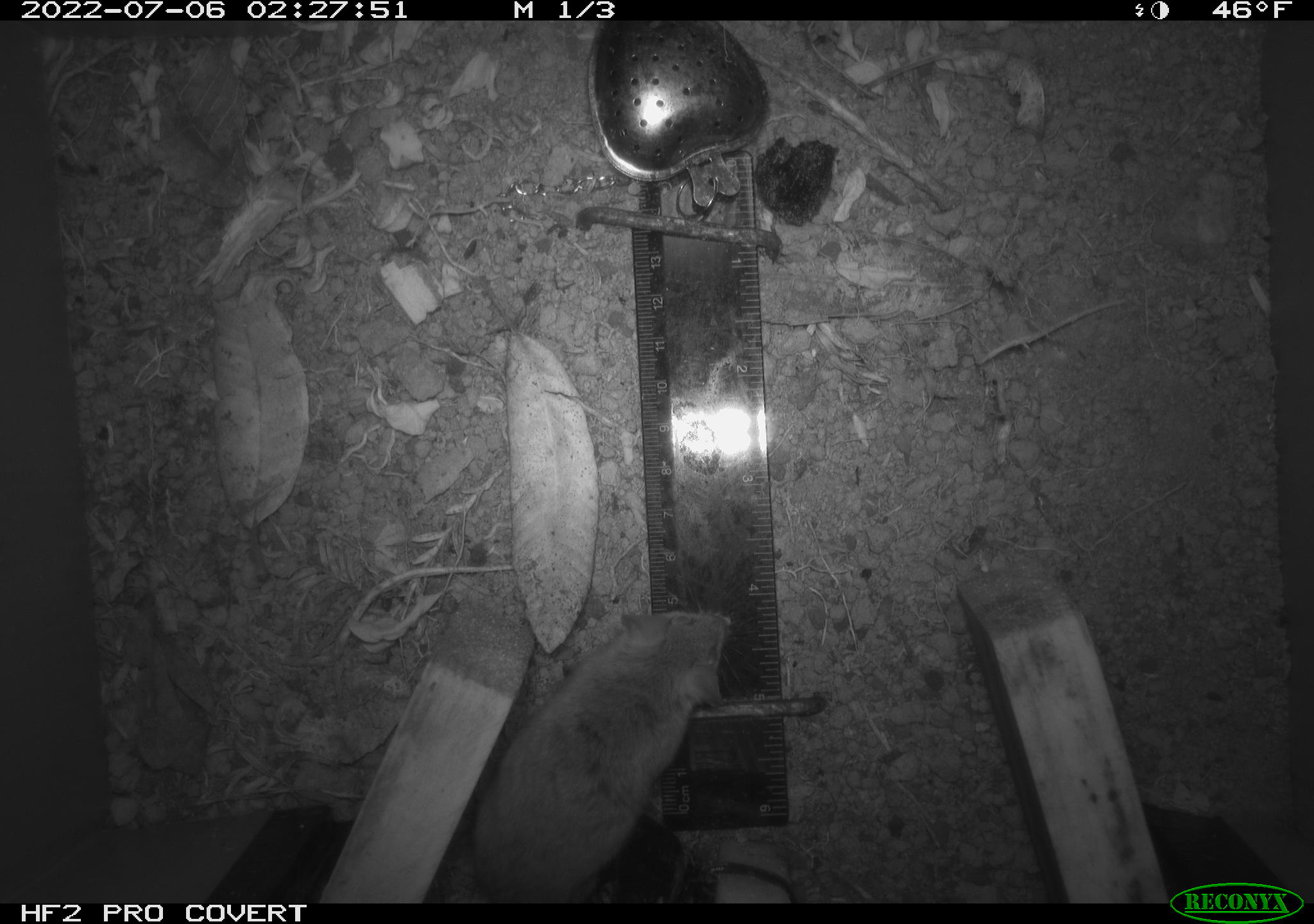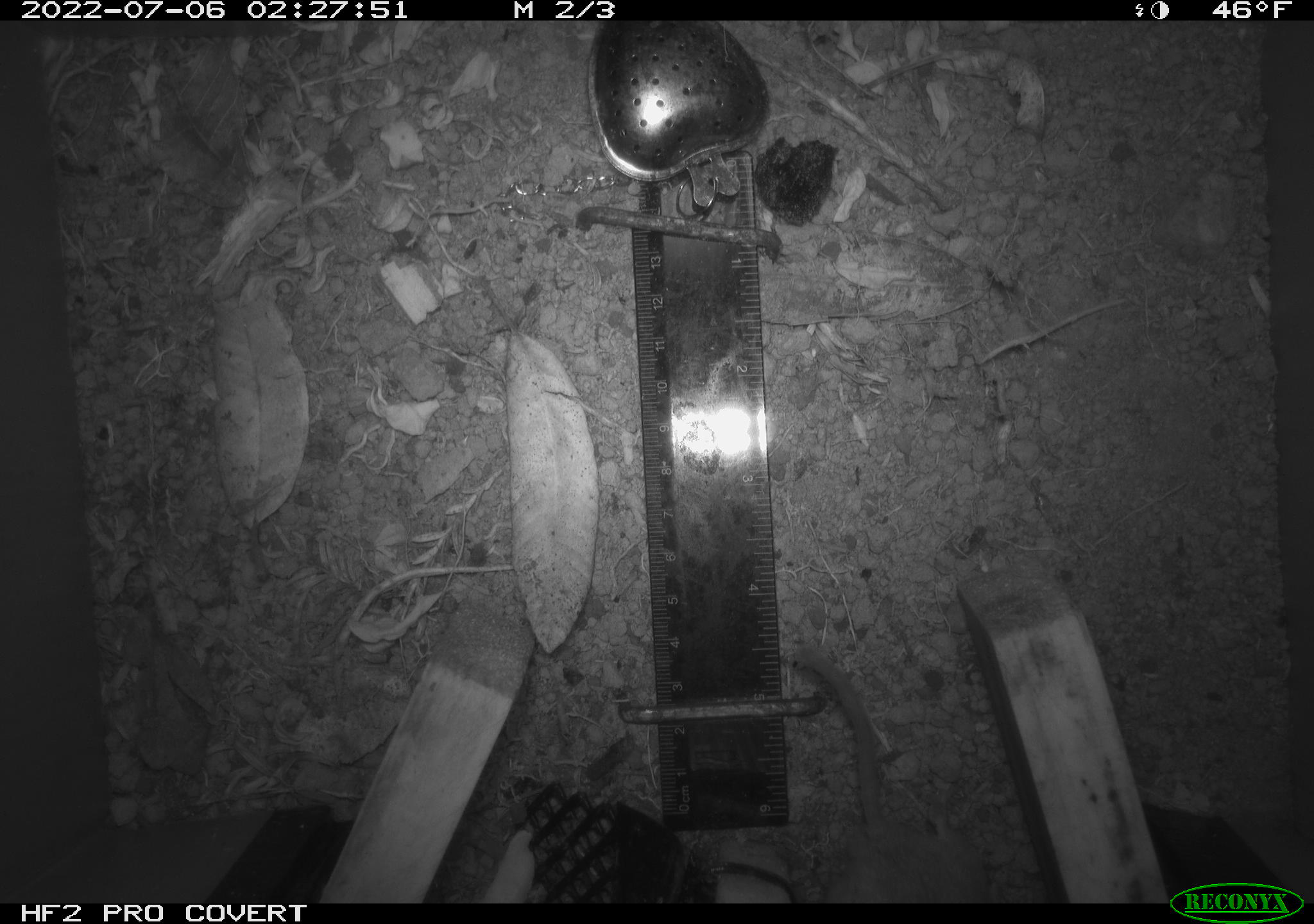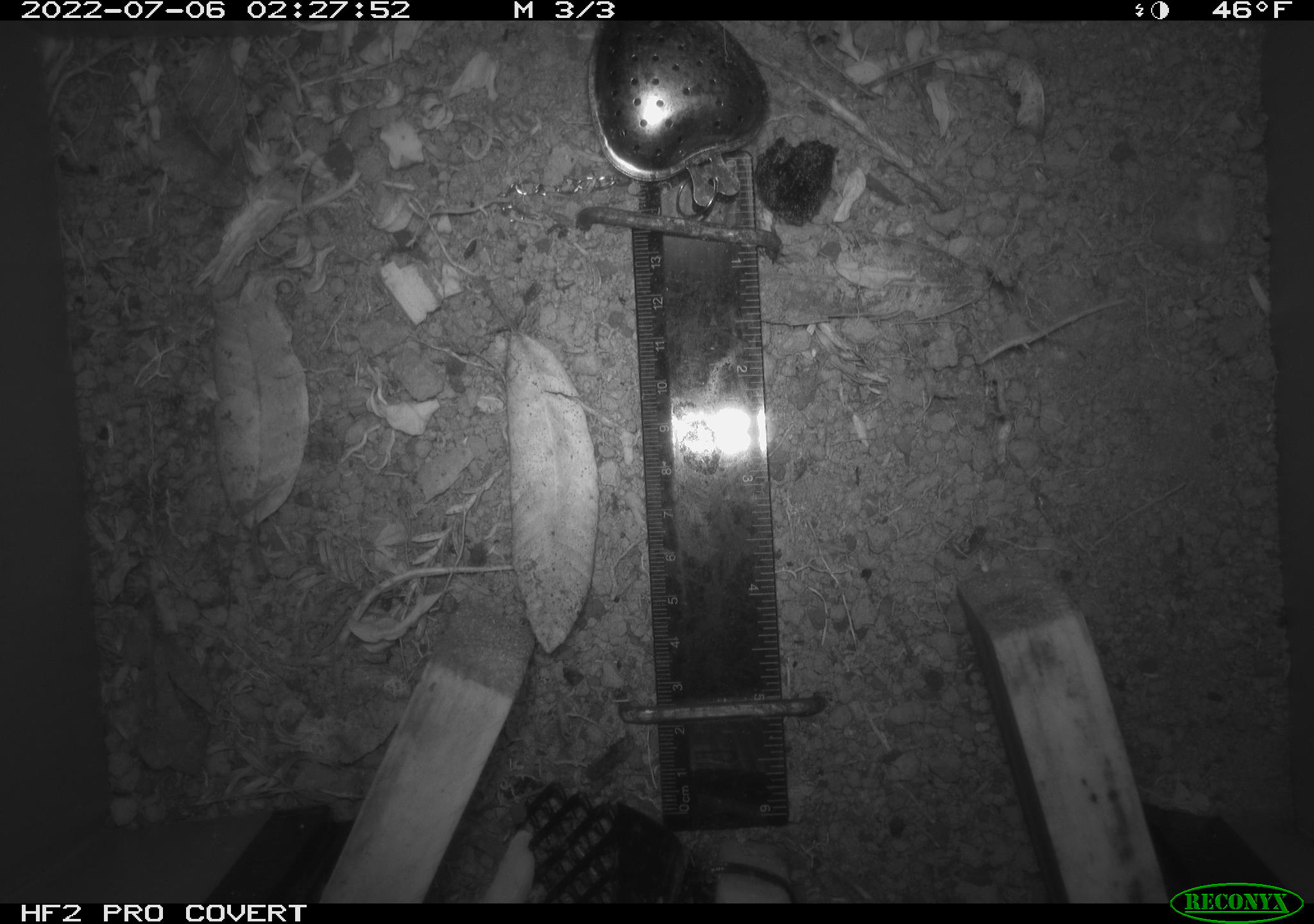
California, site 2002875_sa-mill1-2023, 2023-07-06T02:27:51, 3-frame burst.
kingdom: Animalia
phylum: Chordata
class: Mammalia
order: Rodentia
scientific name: Rodentia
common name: mouse species